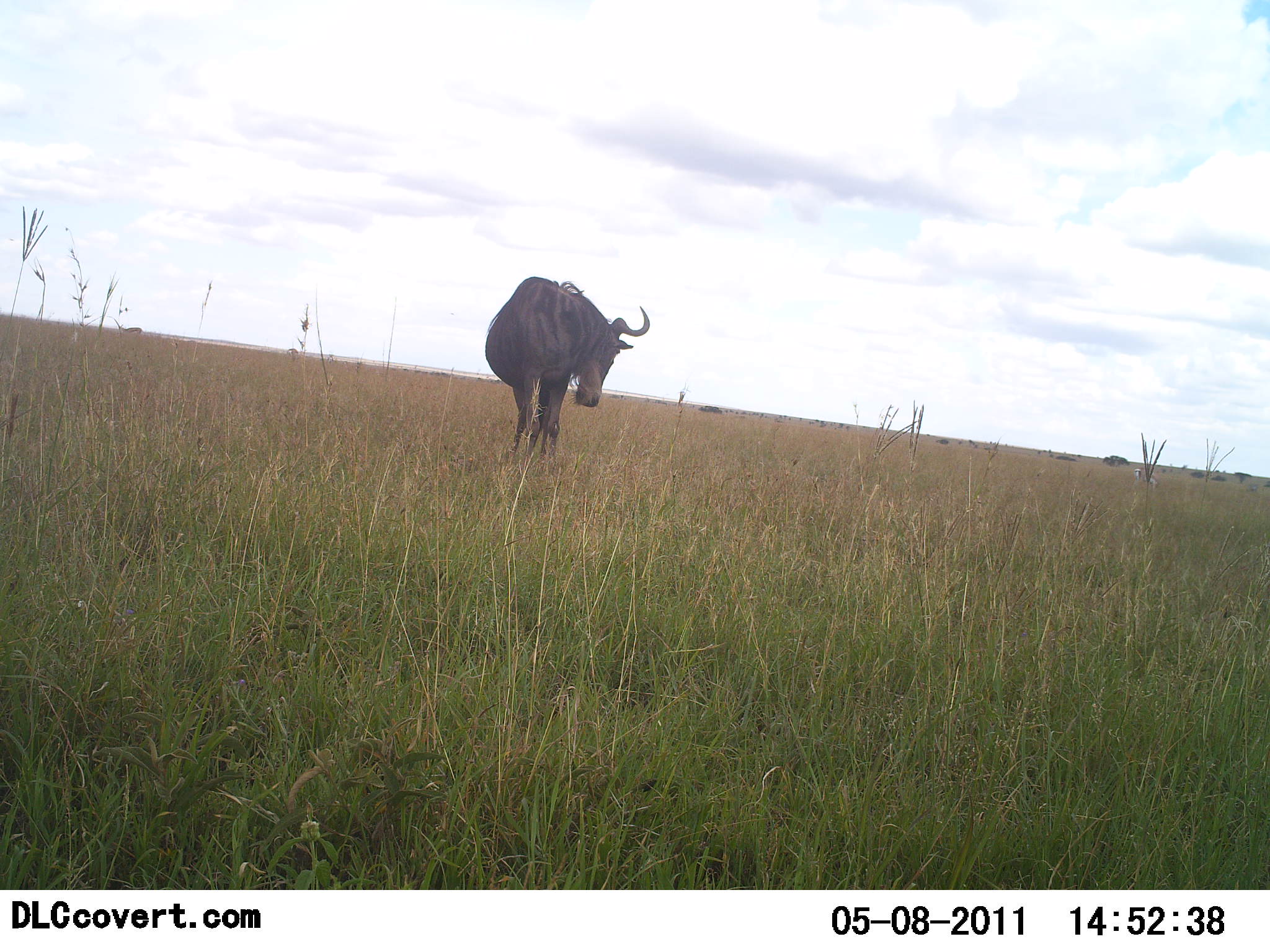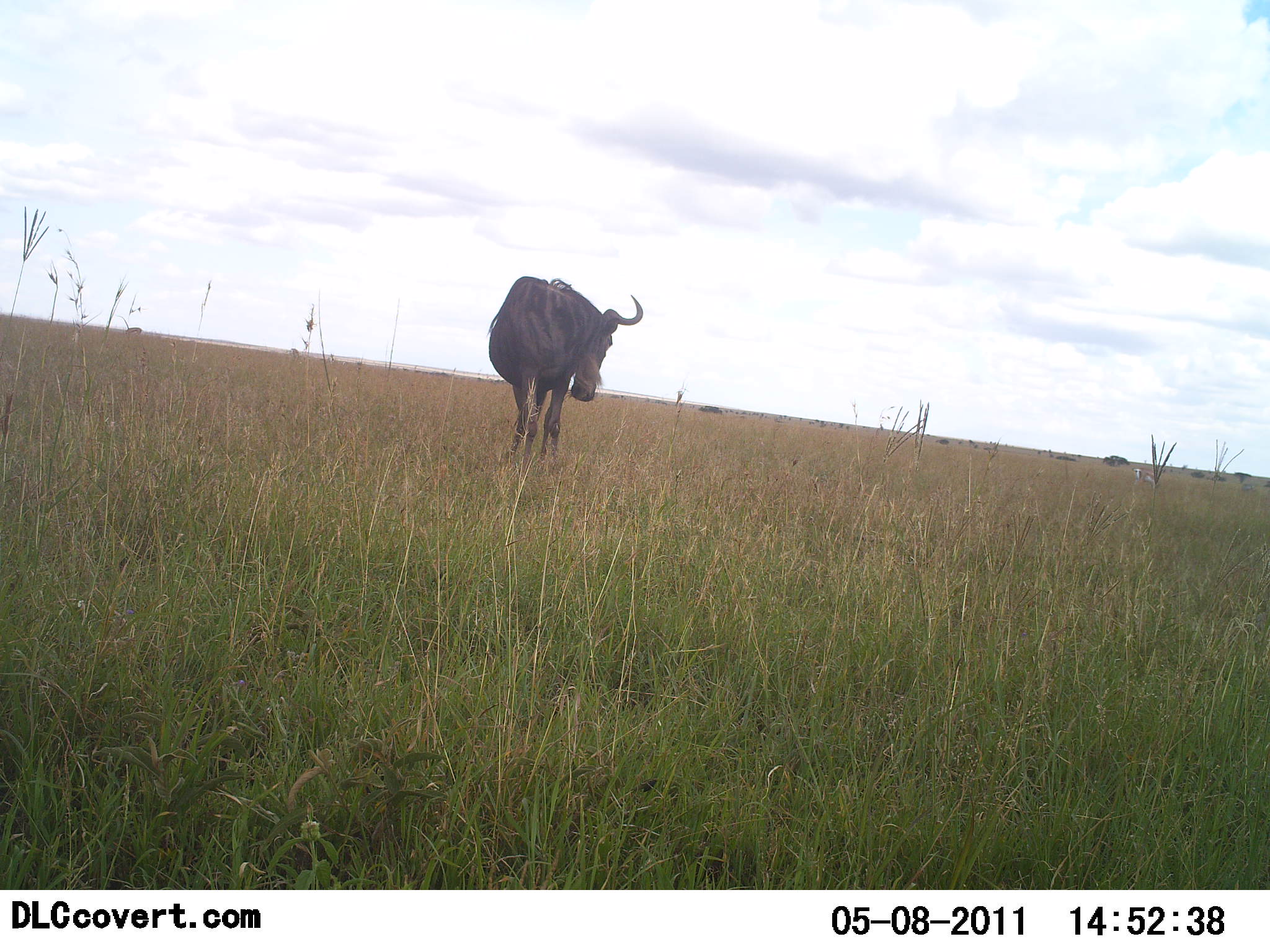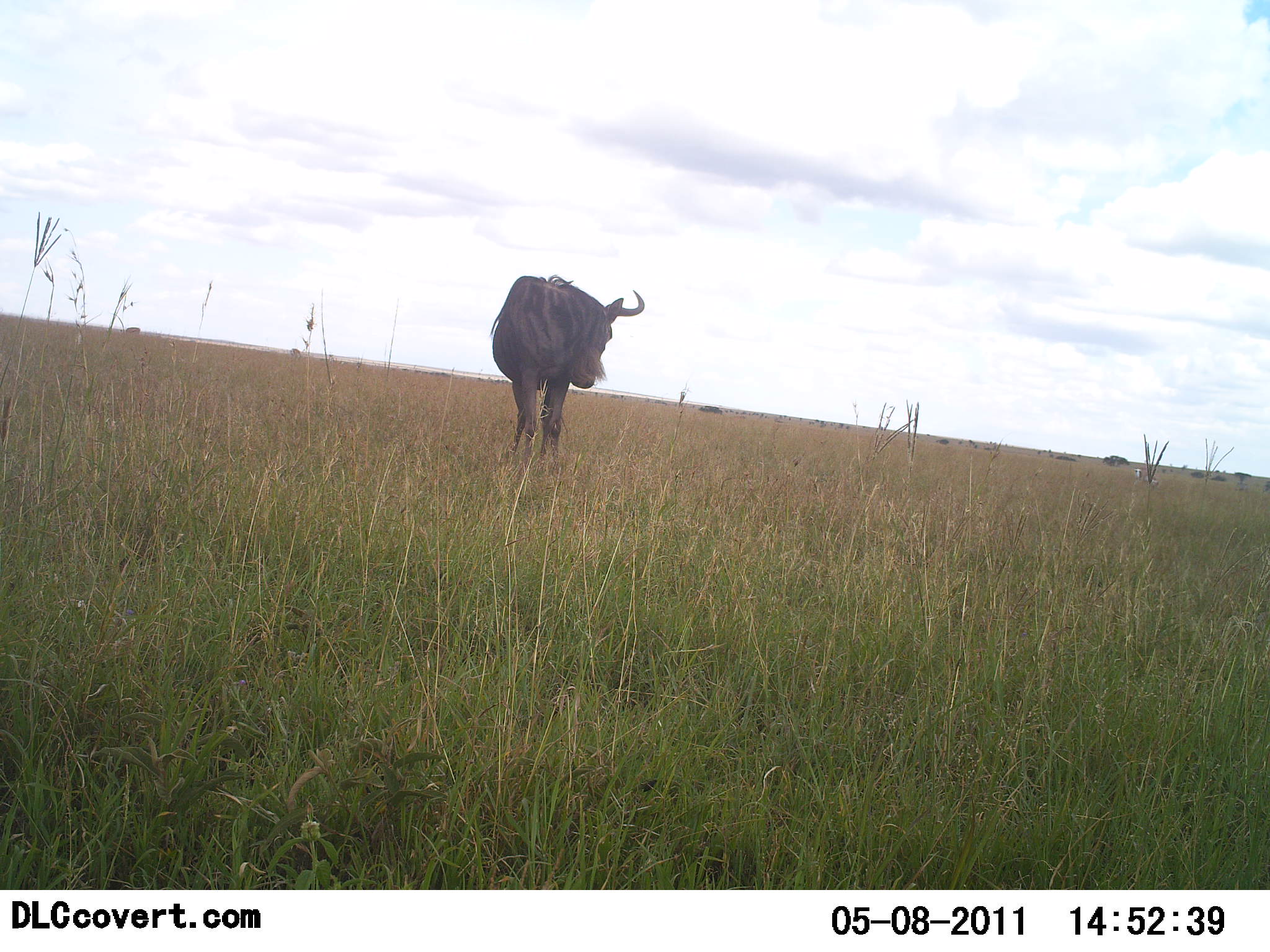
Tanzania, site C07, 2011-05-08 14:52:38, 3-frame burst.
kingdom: Animalia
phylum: Chordata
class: Mammalia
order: Artiodactyla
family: Bovidae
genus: Connochaetes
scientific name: Connochaetes taurinus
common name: blue wildebeest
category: wildebeest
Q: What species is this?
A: Wildebeest (blue wildebeest) (Connochaetes taurinus).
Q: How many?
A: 1.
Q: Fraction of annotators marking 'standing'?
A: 92%.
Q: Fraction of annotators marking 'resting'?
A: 0%.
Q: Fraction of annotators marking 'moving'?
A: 0%.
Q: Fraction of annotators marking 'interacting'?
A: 17%.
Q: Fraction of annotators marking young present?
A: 0%.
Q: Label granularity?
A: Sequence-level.